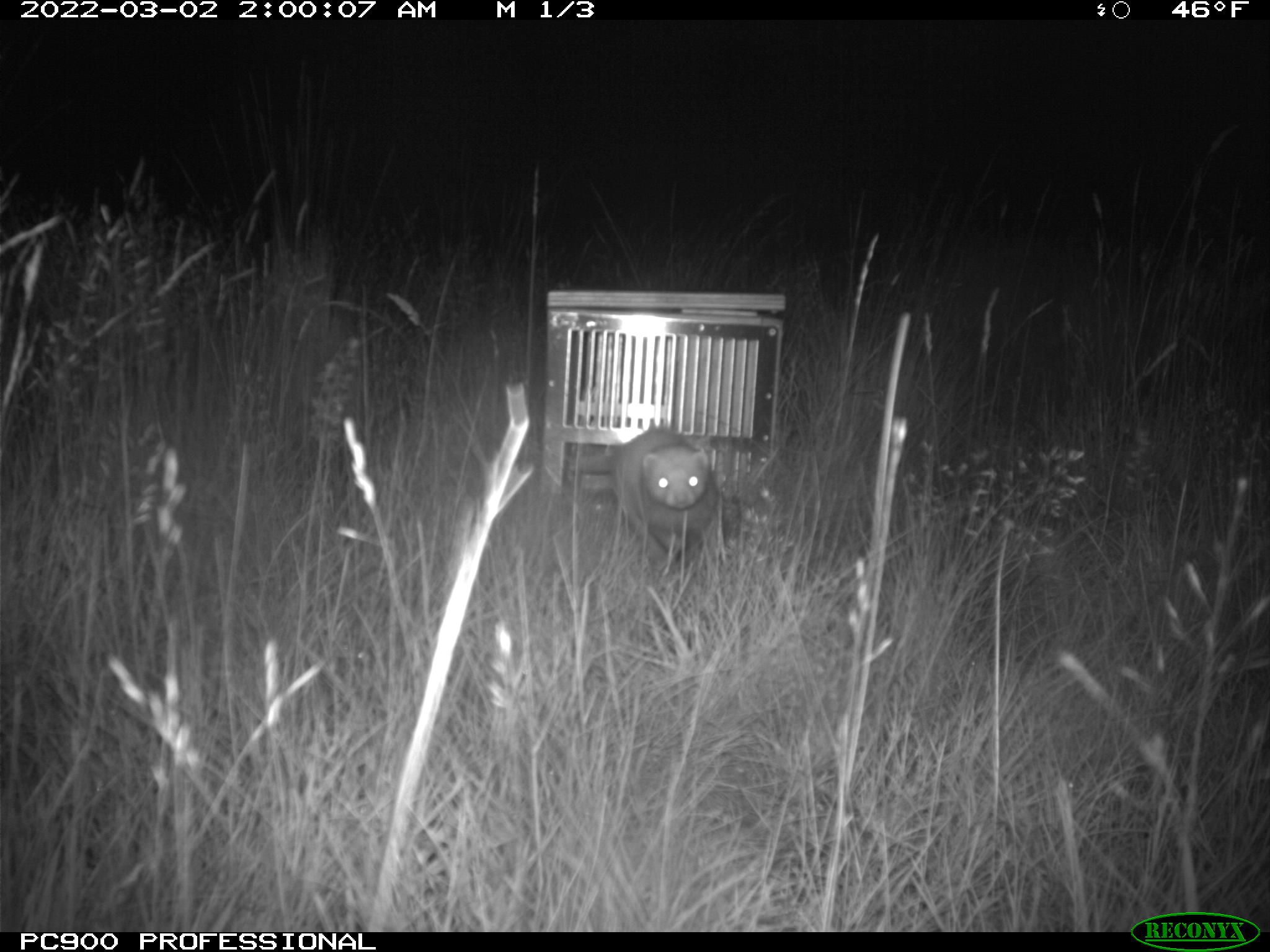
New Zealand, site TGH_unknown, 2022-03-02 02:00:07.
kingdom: Animalia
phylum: Chordata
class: Mammalia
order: Carnivora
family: Mustelidae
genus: Mustela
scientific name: Mustela furo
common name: ferret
Ferret (Mustela furo).